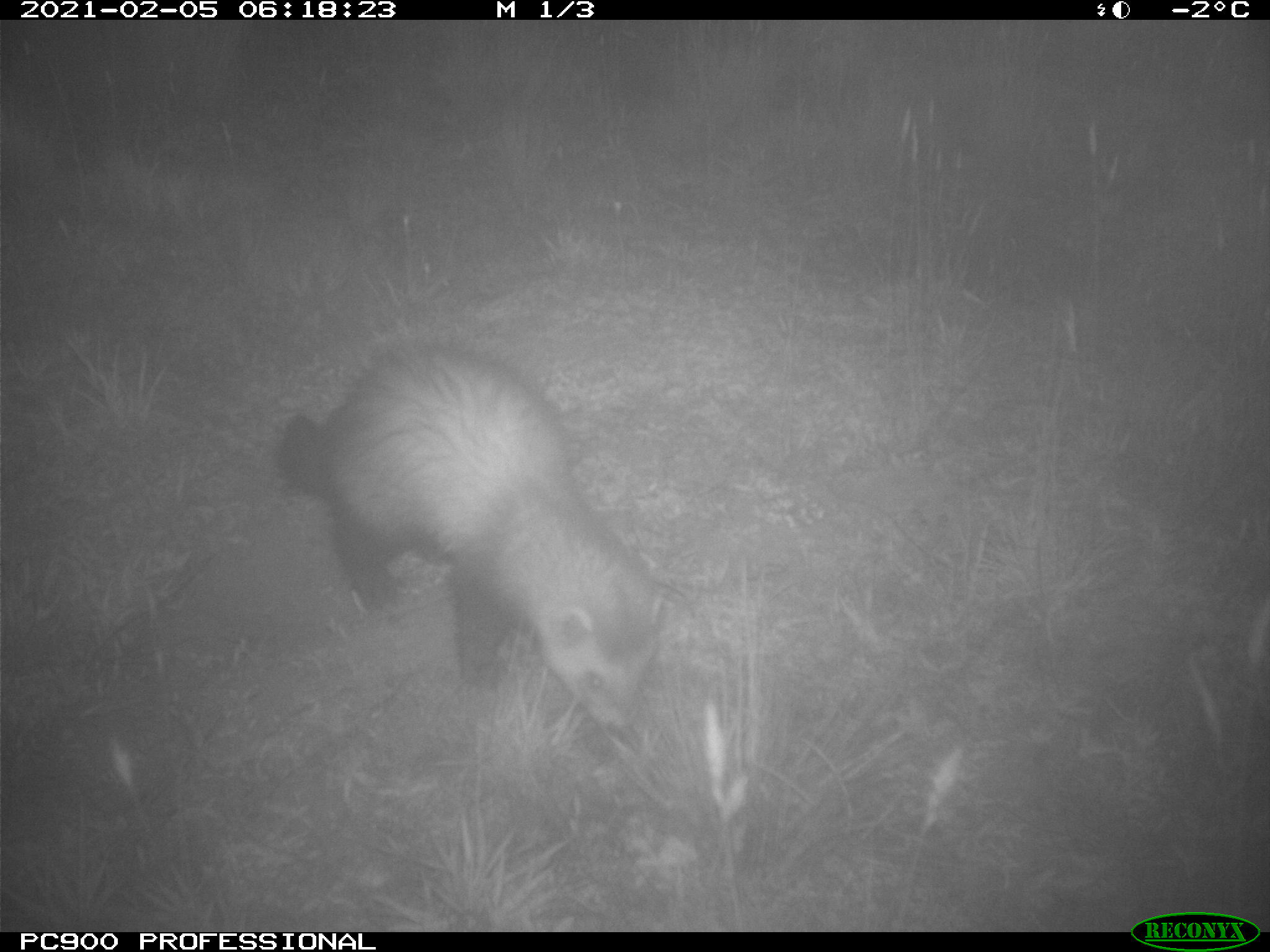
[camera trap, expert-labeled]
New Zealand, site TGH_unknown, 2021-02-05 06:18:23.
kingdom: Animalia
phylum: Chordata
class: Mammalia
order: Carnivora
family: Mustelidae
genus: Mustela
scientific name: Mustela furo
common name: ferret